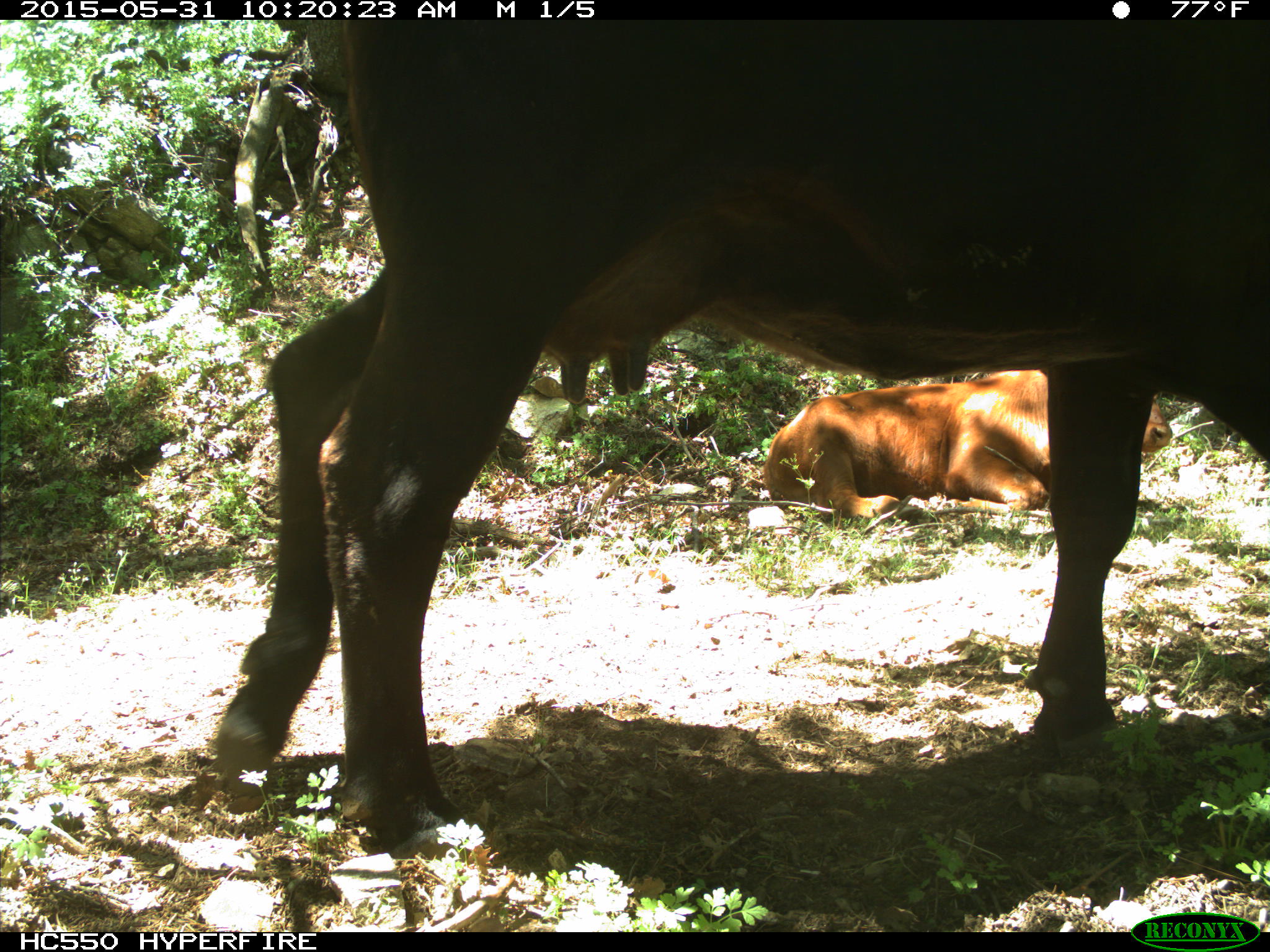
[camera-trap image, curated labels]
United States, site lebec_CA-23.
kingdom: Animalia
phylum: Chordata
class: Mammalia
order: Artiodactyla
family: Bovidae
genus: Bos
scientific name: Bos taurus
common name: domestic cow